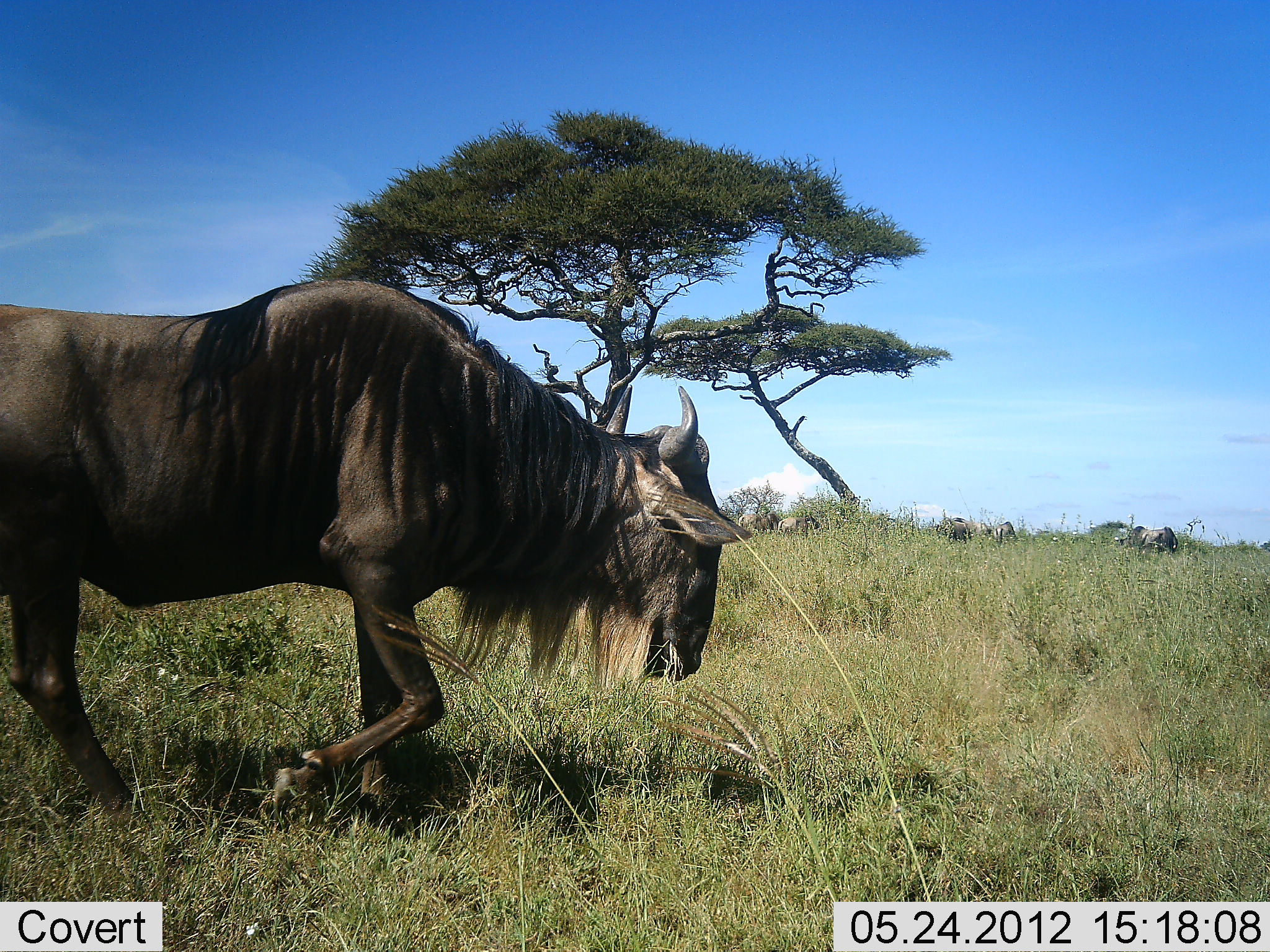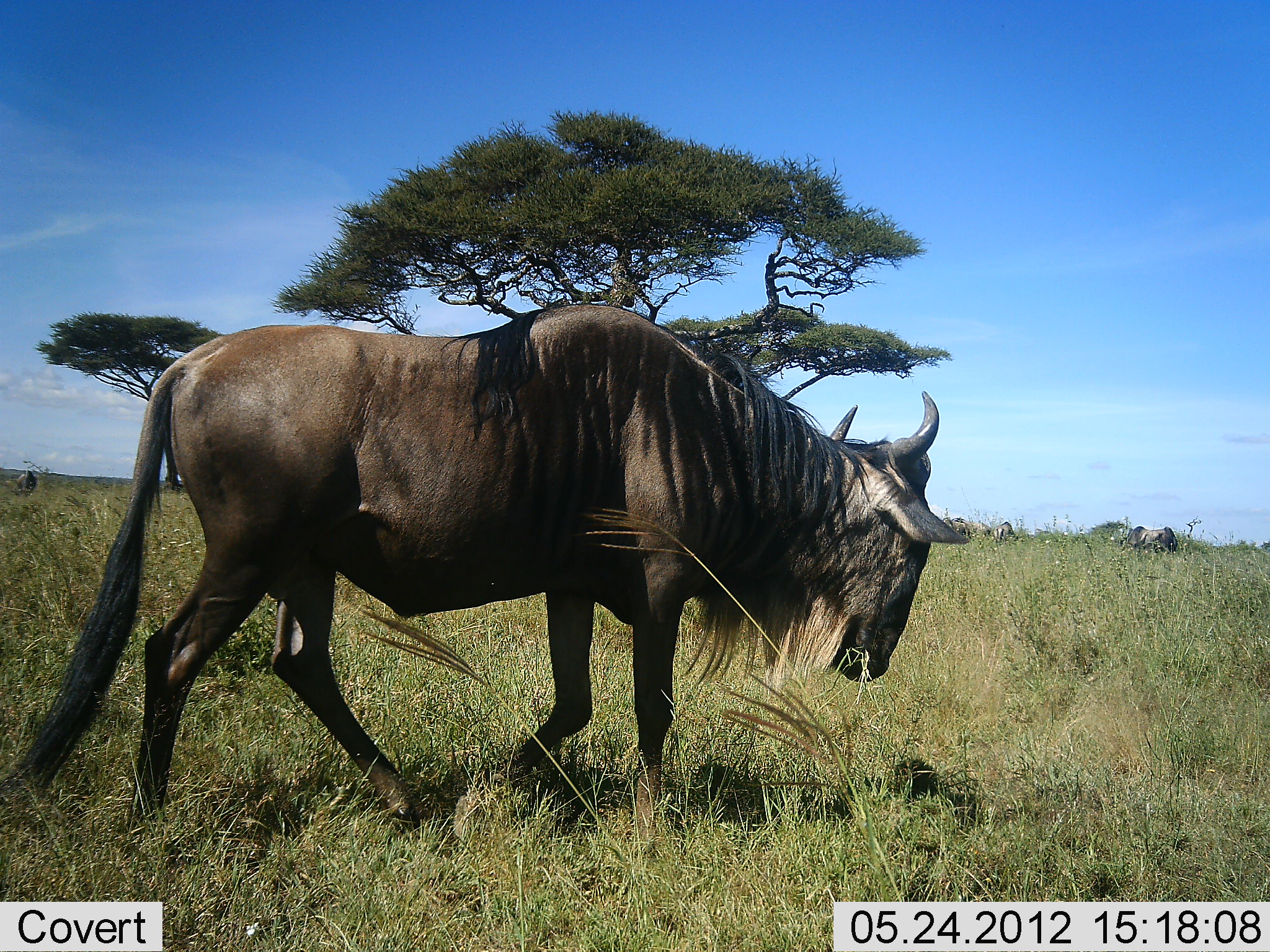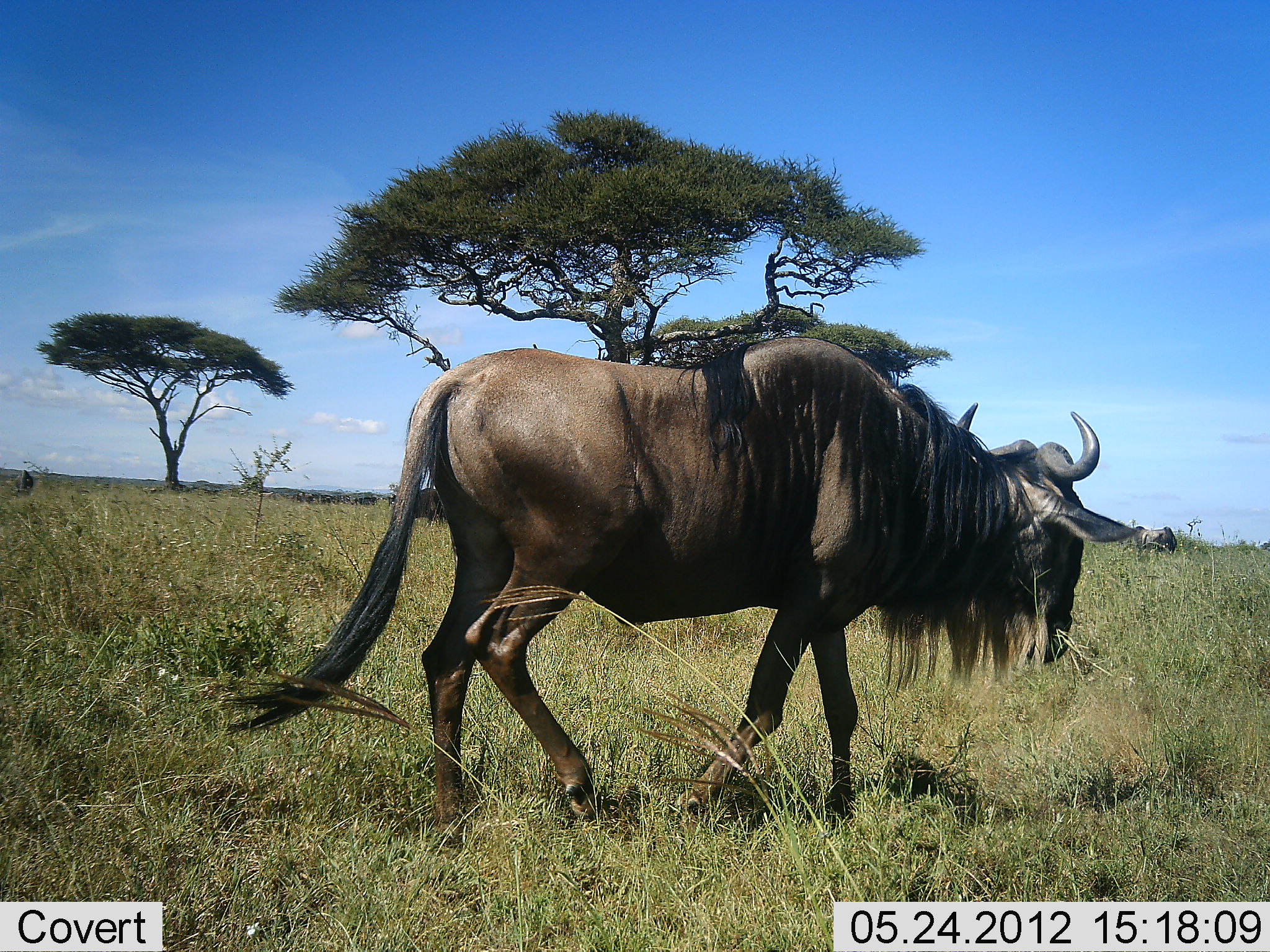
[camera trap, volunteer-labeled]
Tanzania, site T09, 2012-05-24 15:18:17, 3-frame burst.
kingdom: Animalia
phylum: Chordata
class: Mammalia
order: Artiodactyla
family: Bovidae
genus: Connochaetes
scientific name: Connochaetes taurinus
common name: blue wildebeest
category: wildebeest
Wildebeest (blue wildebeest) (Connochaetes taurinus), count 1. Behavior (volunteer vote fractions): standing 40%, resting 0%, moving 90%, interacting 0%. Young present (vote fraction): 0%. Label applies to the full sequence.